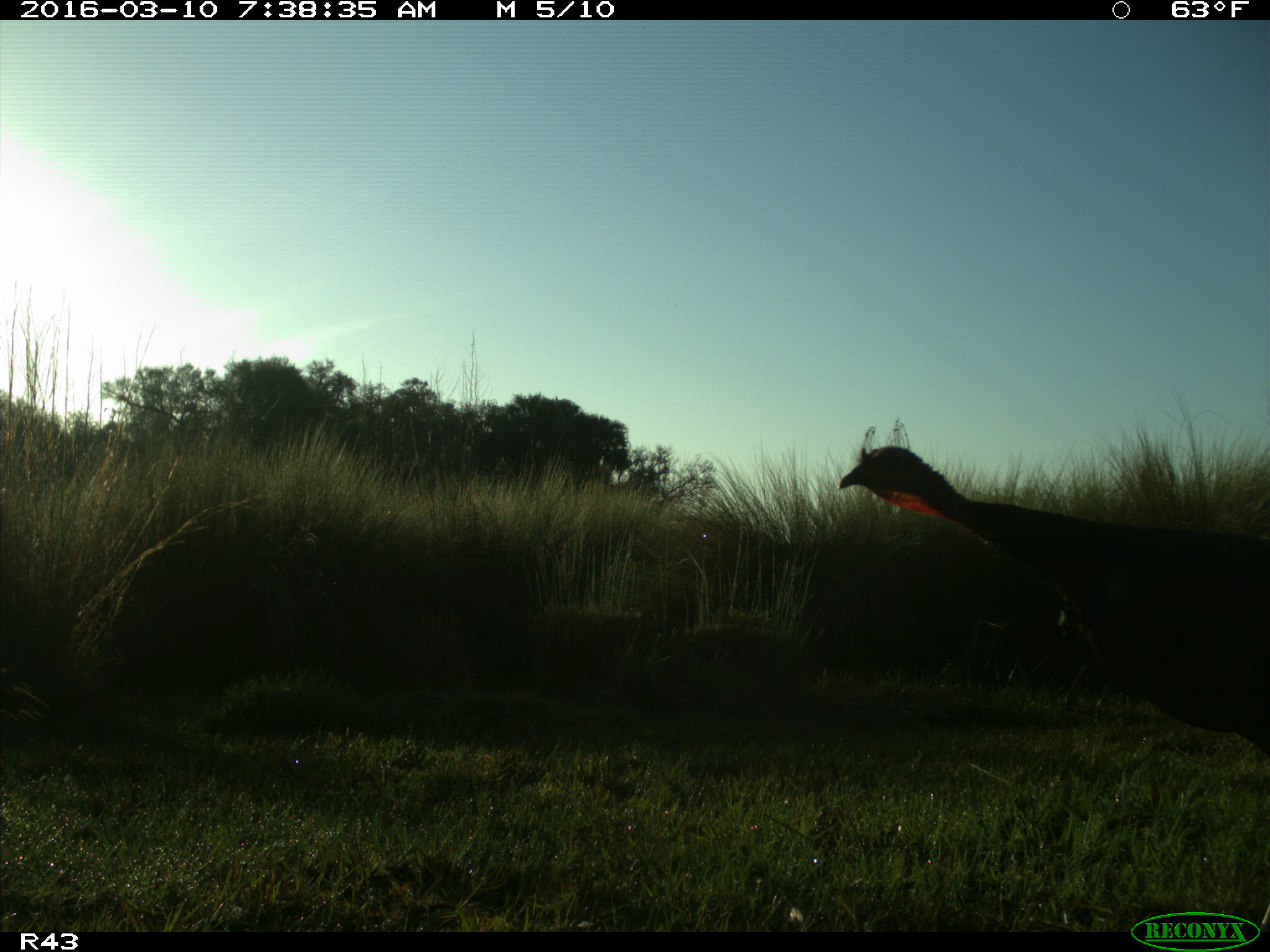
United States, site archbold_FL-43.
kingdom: Animalia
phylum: Chordata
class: Aves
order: Galliformes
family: Phasianidae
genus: Meleagris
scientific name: Meleagris gallopavo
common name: wild turkey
Meleagris gallopavo (wild turkey).